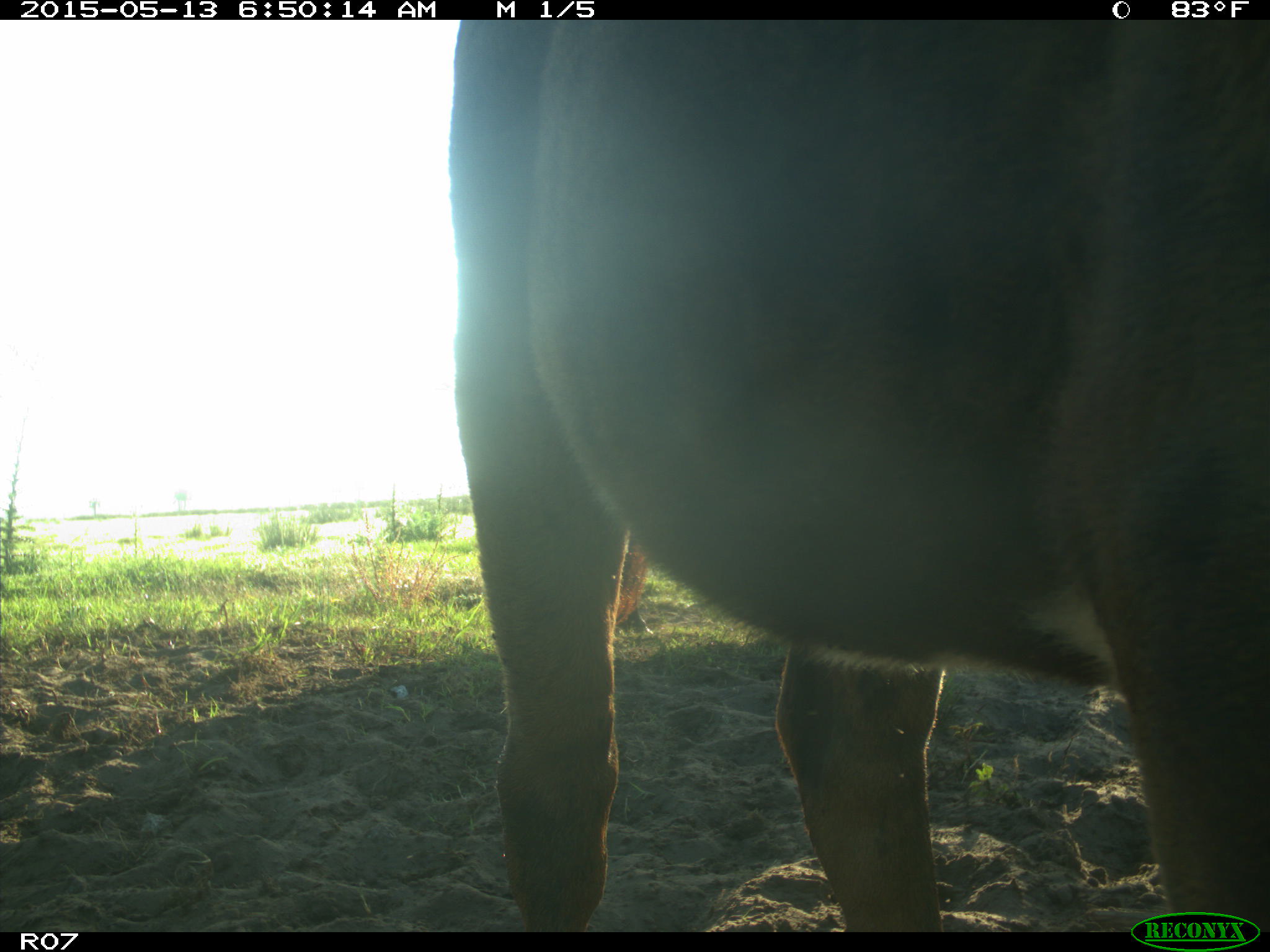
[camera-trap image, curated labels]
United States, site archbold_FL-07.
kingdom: Animalia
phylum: Chordata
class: Mammalia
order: Artiodactyla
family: Bovidae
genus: Bos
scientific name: Bos taurus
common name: domestic cow